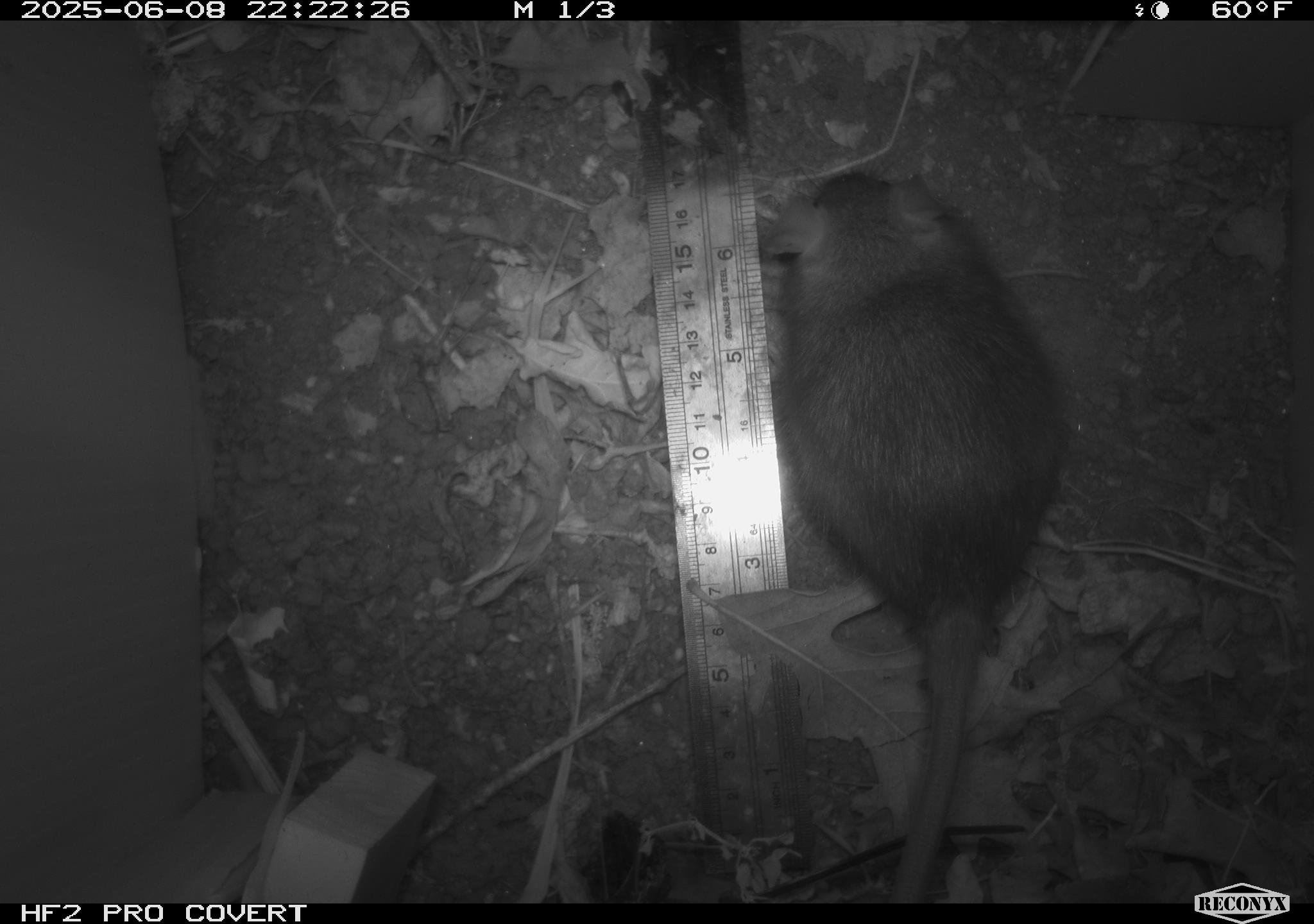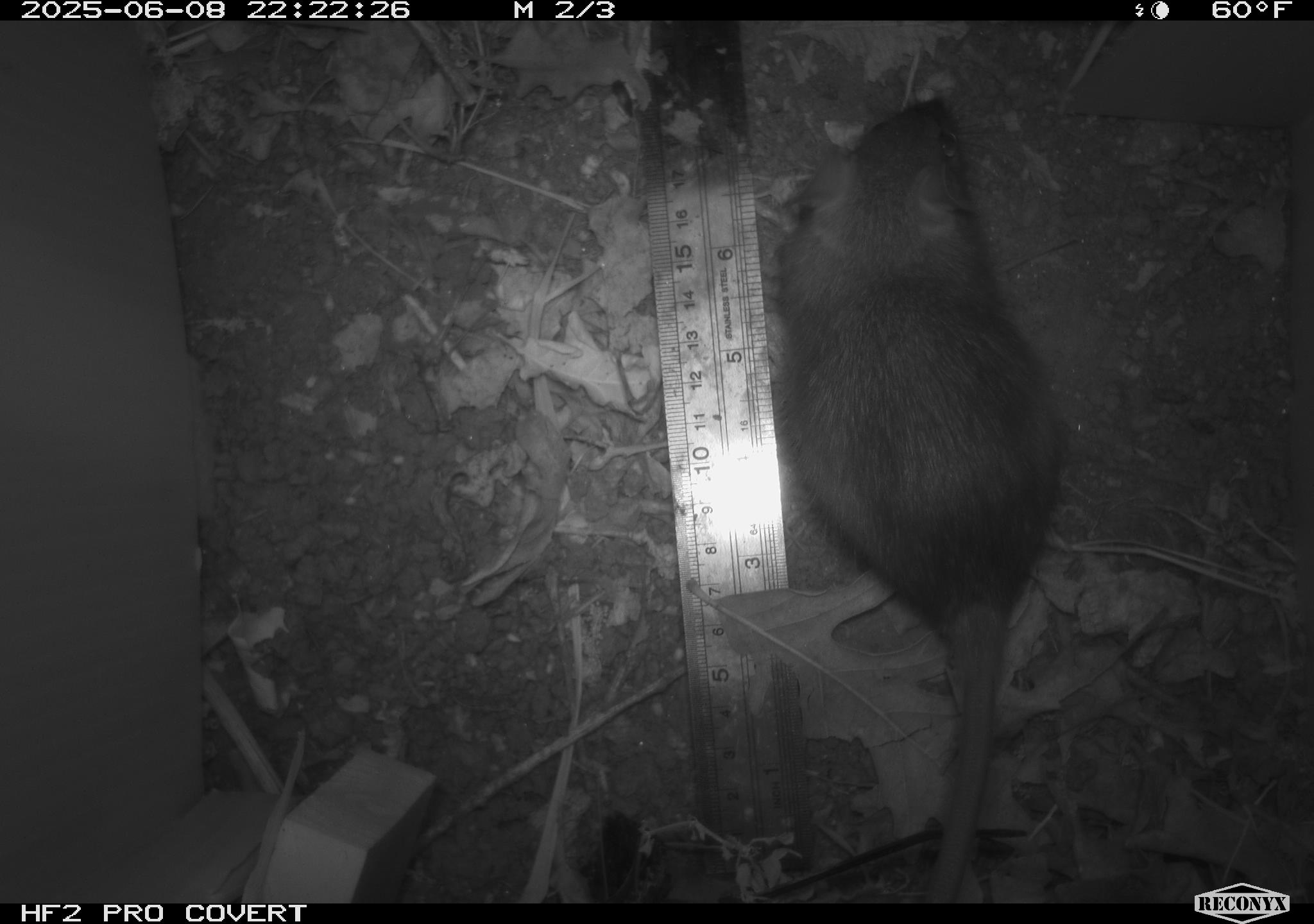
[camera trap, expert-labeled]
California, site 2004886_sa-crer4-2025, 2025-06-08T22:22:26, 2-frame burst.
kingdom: Animalia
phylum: Chordata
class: Mammalia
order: Rodentia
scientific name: Rodentia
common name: rodent